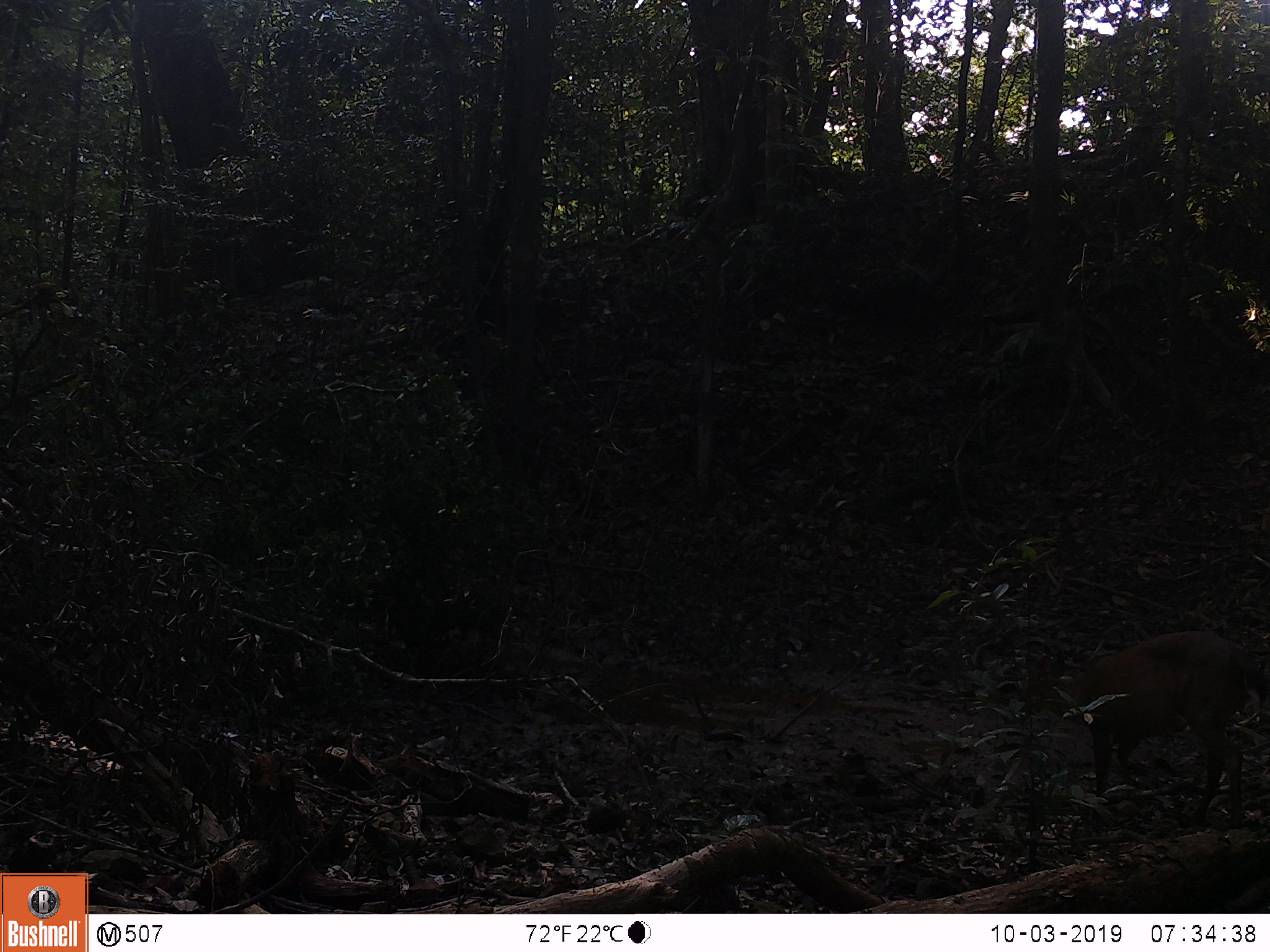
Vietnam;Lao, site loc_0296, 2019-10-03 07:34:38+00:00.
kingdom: Animalia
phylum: Chordata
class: Mammalia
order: Artiodactyla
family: Cervidae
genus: Muntiacus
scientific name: Muntiacus vuquangensis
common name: large-antlered muntjac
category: large antlered muntjac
Large antlered muntjac (large-antlered muntjac) (Muntiacus vuquangensis). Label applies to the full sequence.